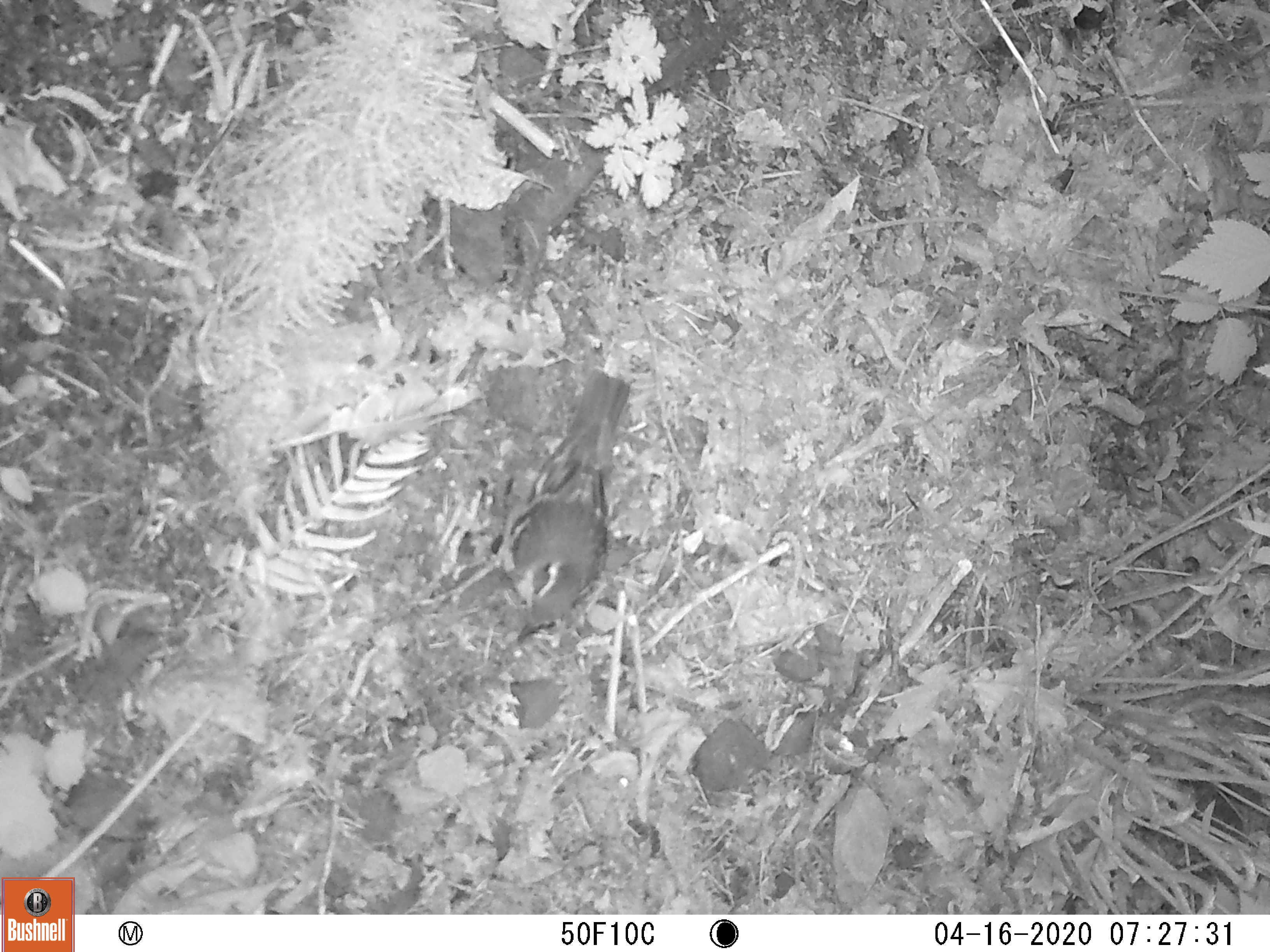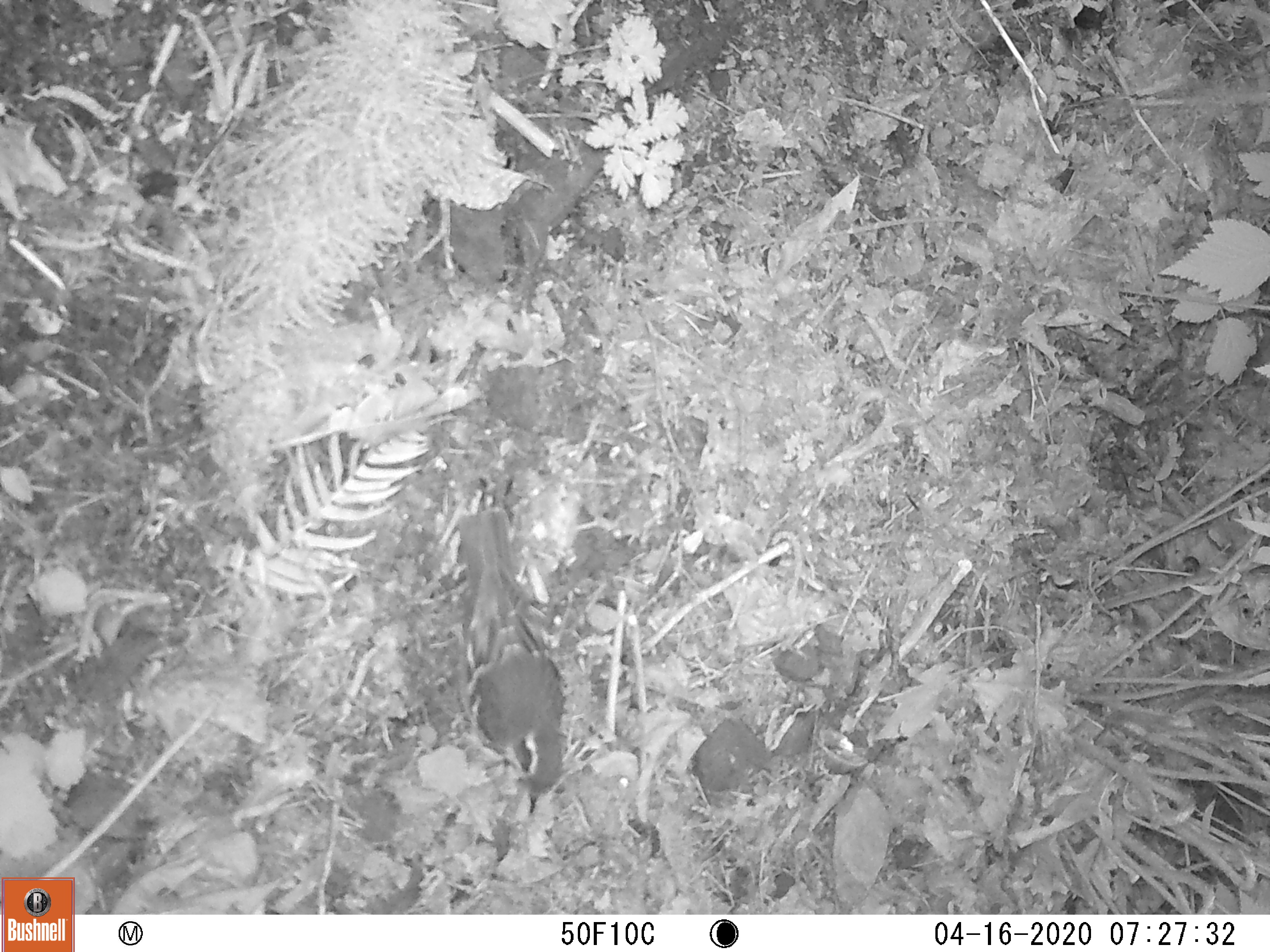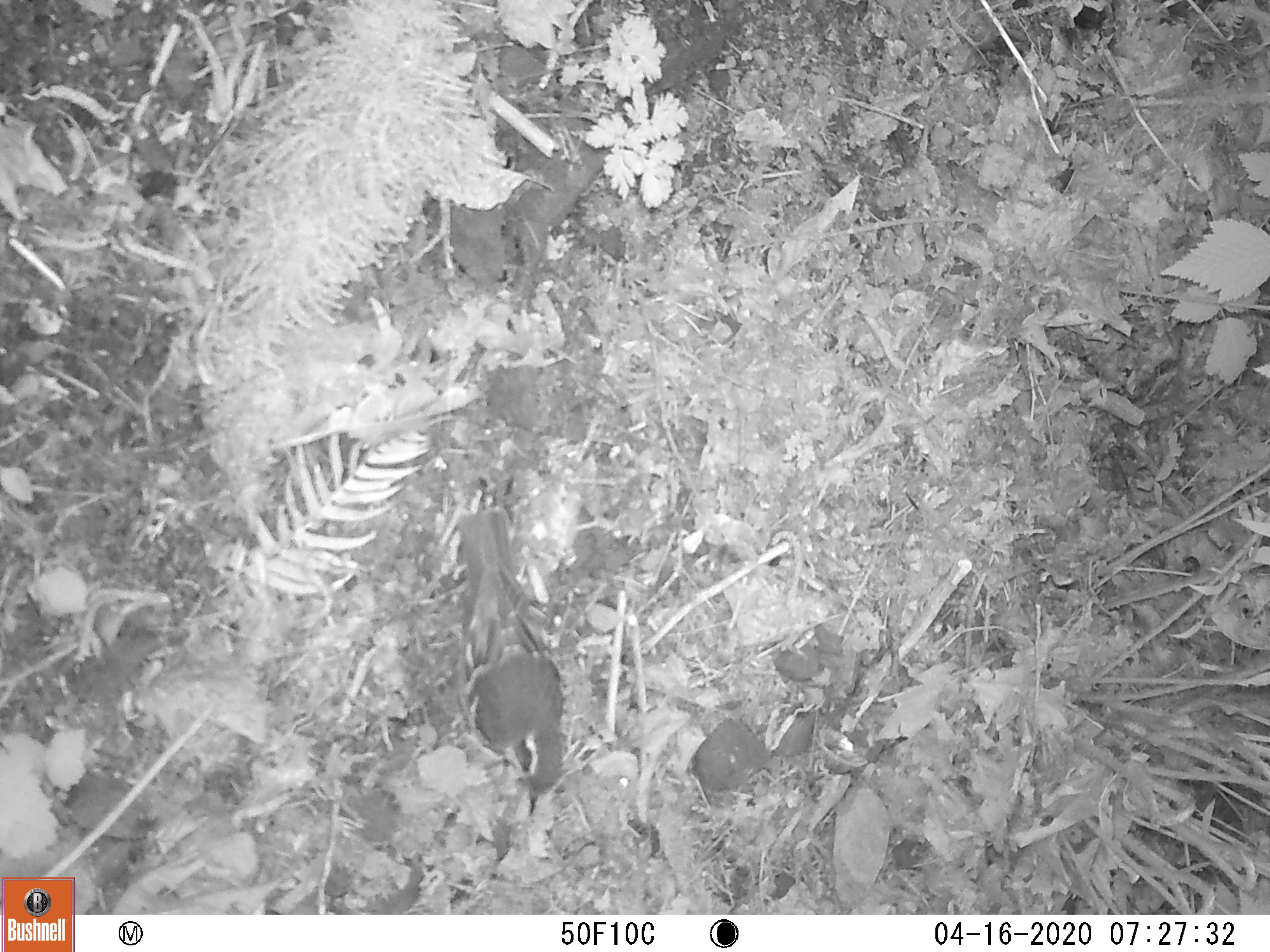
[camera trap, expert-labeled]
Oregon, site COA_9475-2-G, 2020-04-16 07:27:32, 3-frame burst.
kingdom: Animalia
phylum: Chordata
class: Aves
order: Passeriformes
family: Turdidae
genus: Ixoreus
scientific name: Ixoreus naevius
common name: varied thrush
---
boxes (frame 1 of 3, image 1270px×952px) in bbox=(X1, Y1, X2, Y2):
varied thrush: bbox=(494, 373, 631, 646)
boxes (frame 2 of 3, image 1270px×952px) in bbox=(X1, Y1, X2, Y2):
varied thrush: bbox=(453, 510, 570, 813)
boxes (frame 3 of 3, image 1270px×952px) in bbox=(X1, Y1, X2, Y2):
varied thrush: bbox=(454, 499, 565, 822)